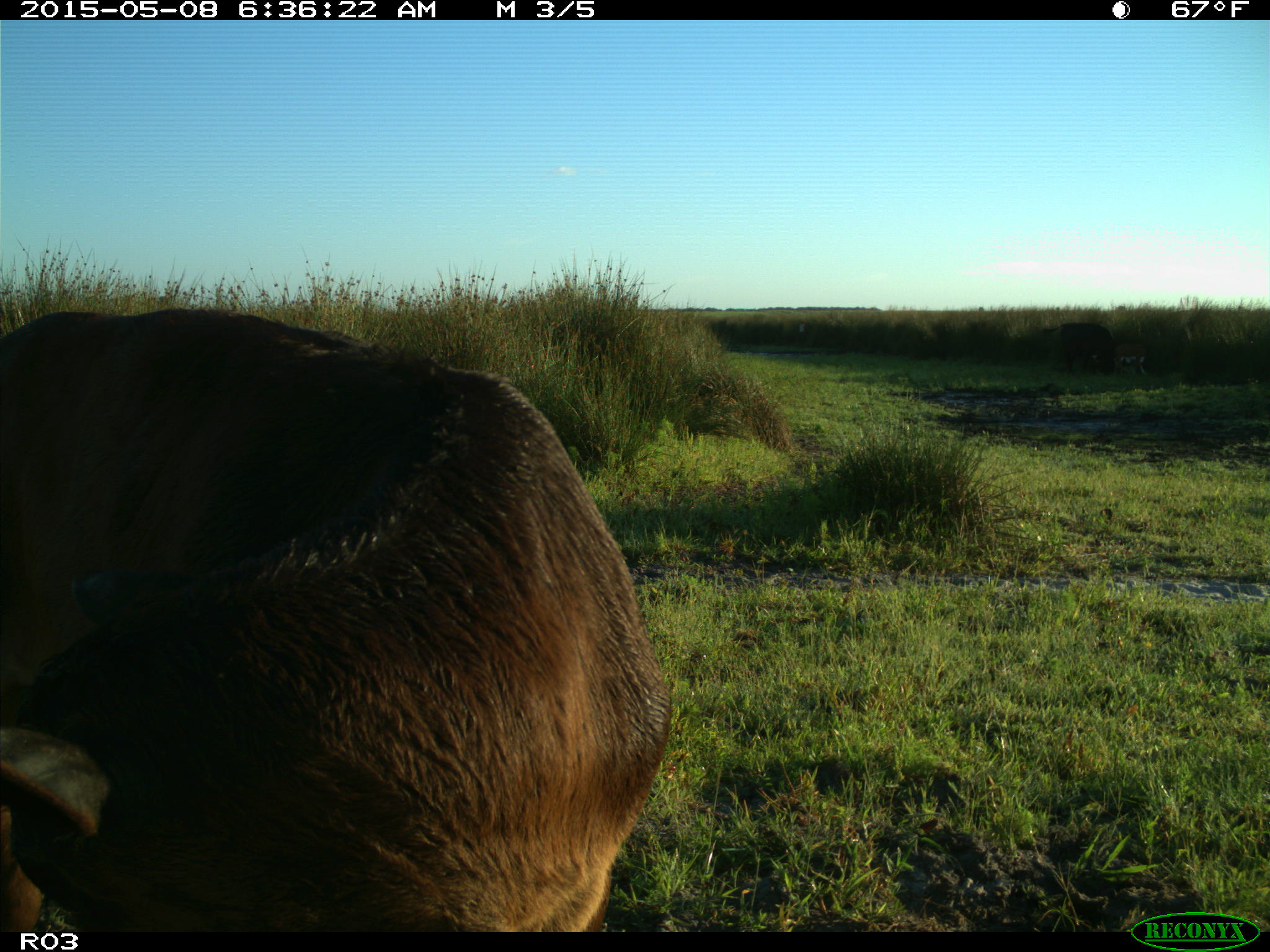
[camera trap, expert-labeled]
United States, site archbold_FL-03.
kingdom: Animalia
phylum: Chordata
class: Mammalia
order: Artiodactyla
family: Bovidae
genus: Bos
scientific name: Bos taurus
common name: domestic cow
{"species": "Bos taurus (domestic cow)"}